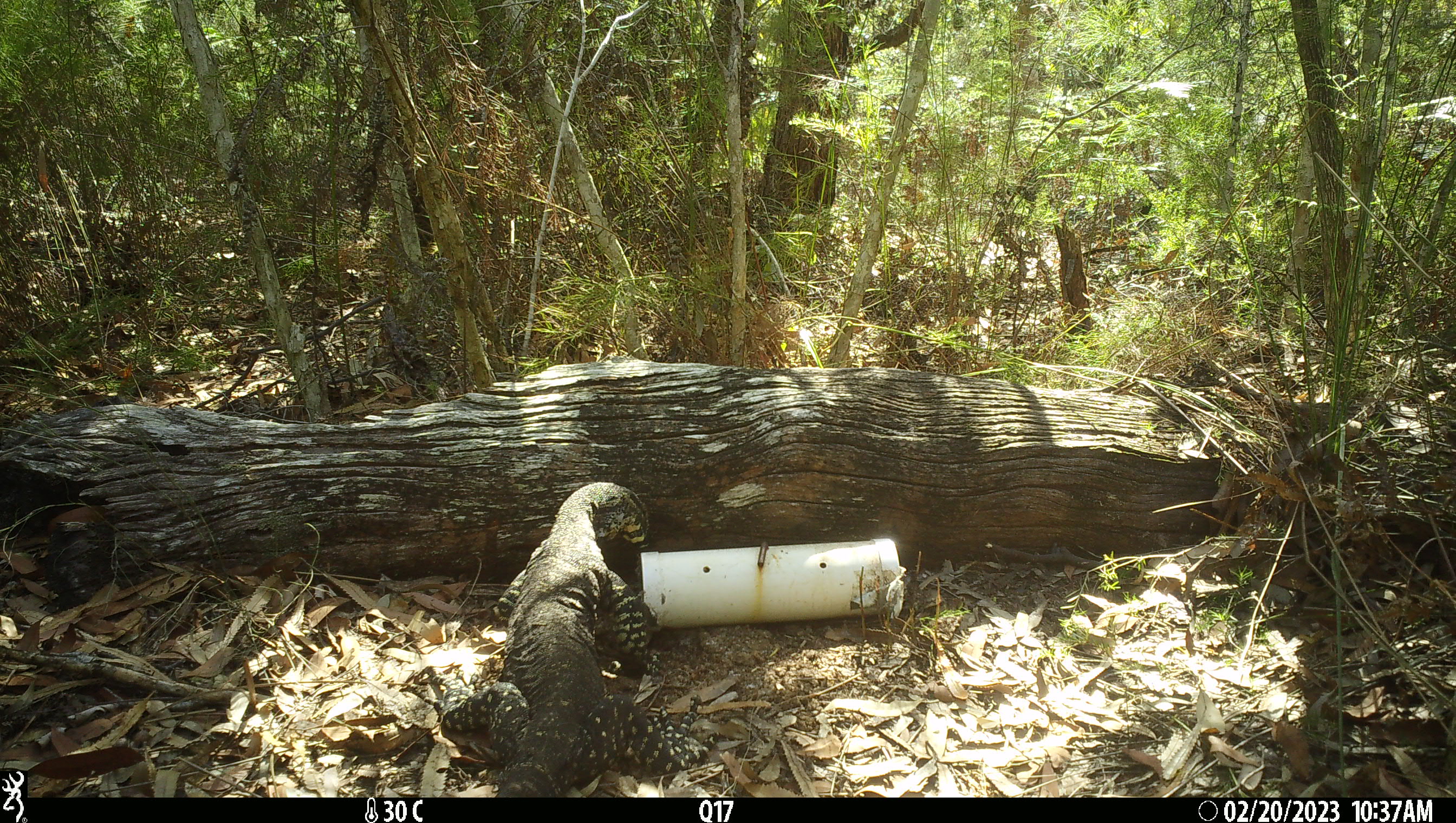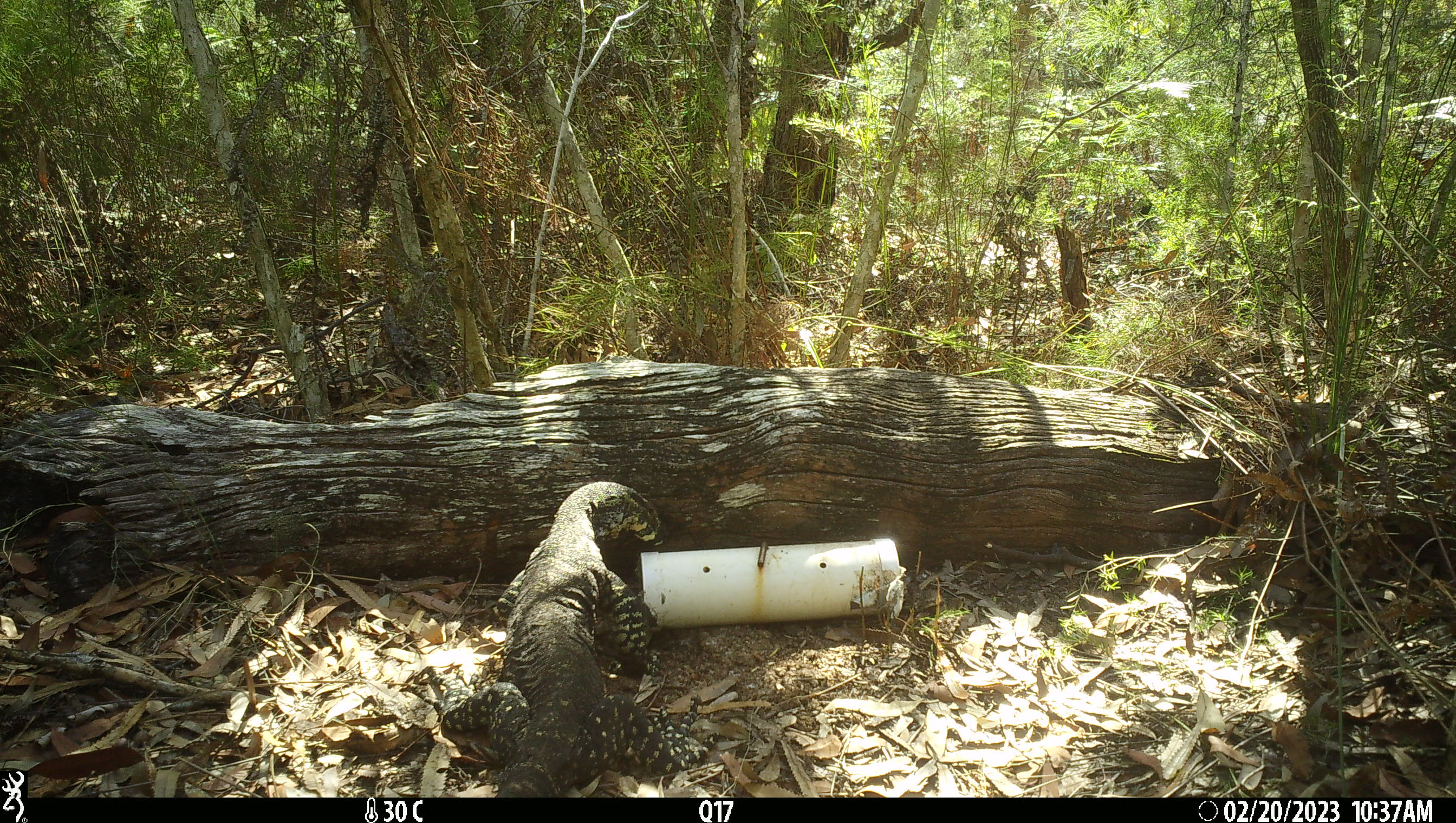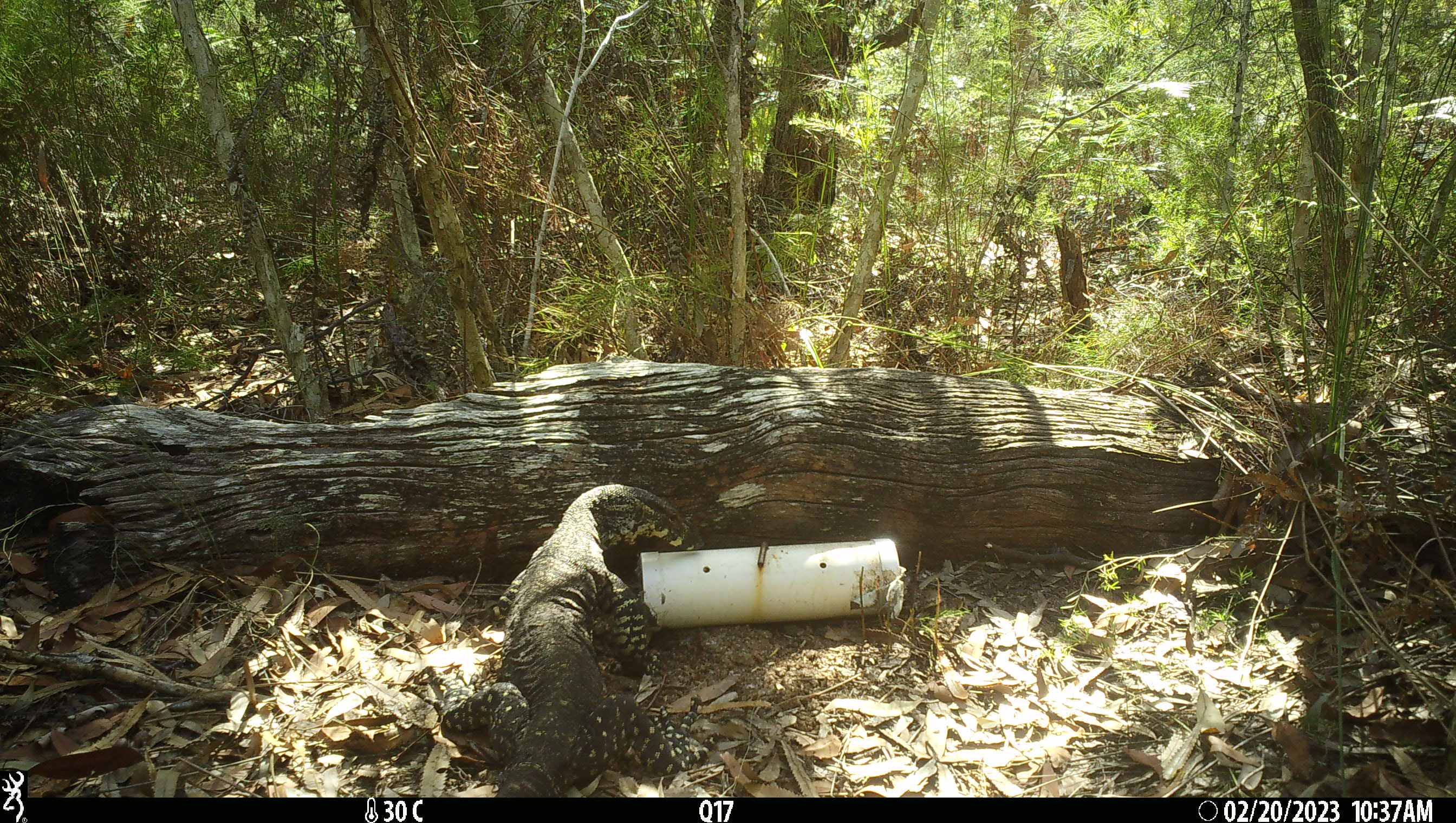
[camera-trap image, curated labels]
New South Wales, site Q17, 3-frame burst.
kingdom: Animalia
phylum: Chordata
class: Reptilia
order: Squamata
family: Varanidae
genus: Varanus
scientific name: Varanus varius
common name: lace monitor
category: goanna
Goanna (lace monitor) (Varanus varius).